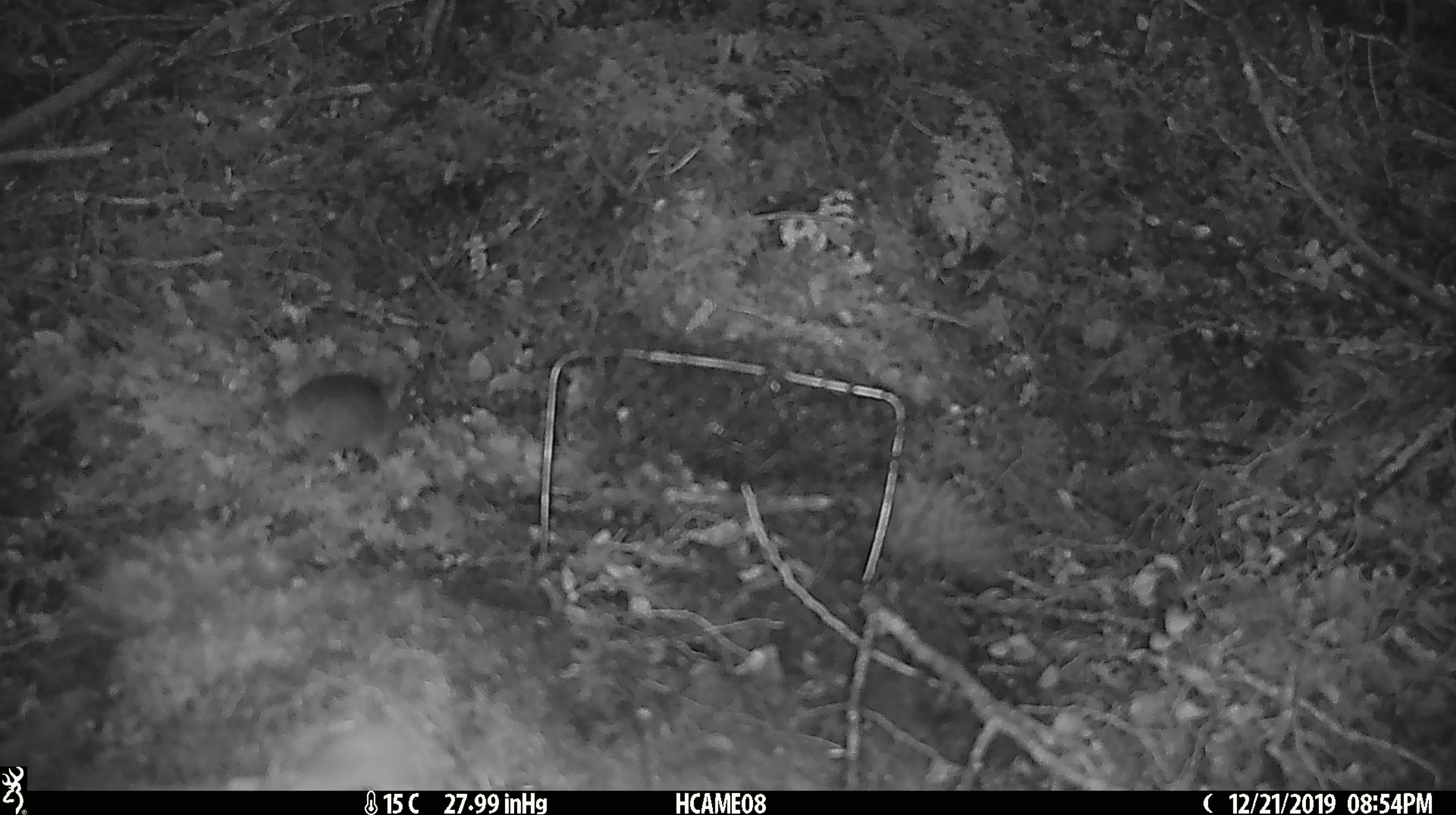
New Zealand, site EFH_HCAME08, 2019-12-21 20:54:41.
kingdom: Animalia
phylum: Chordata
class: Mammalia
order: Rodentia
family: Muridae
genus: Mus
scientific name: Mus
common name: mouse